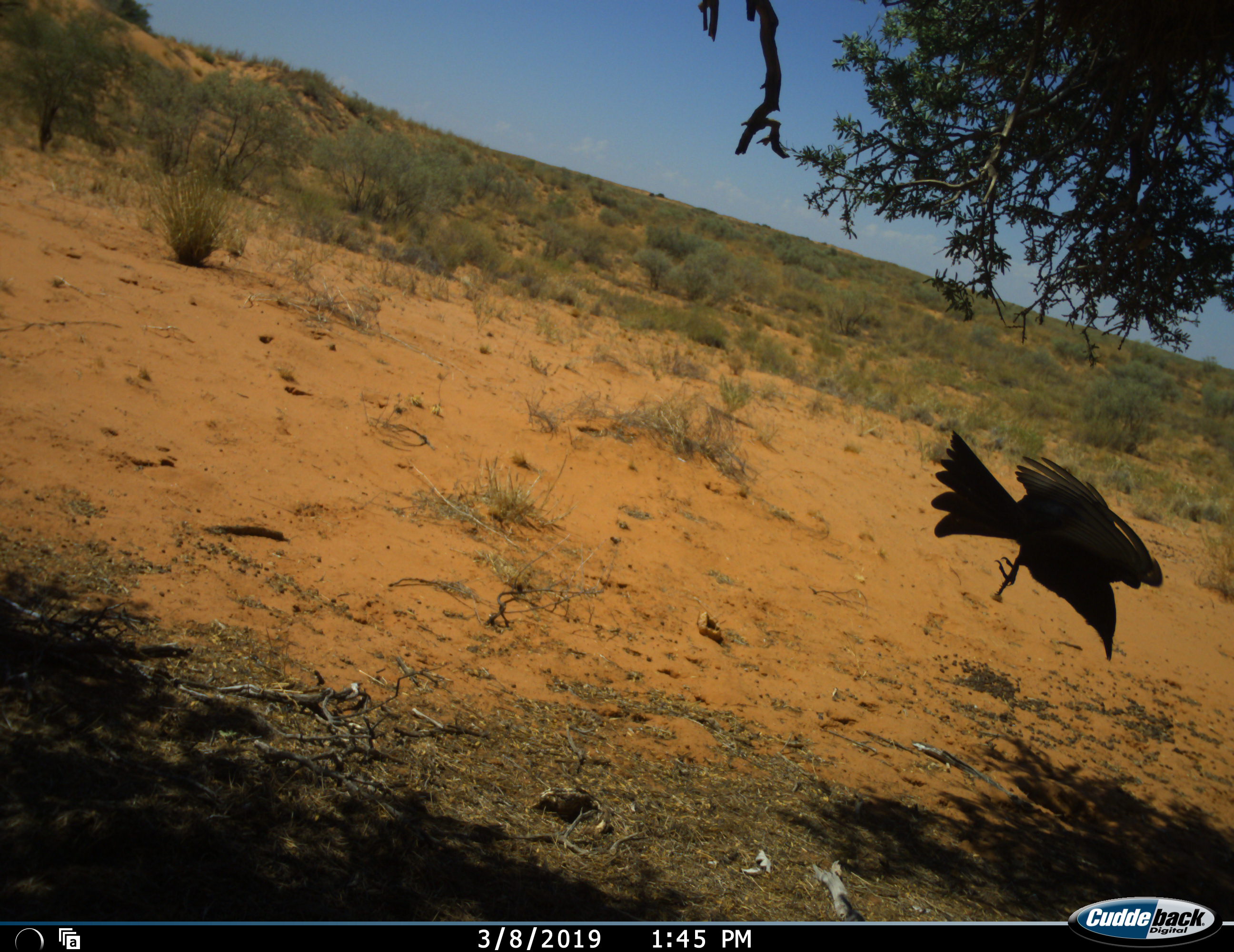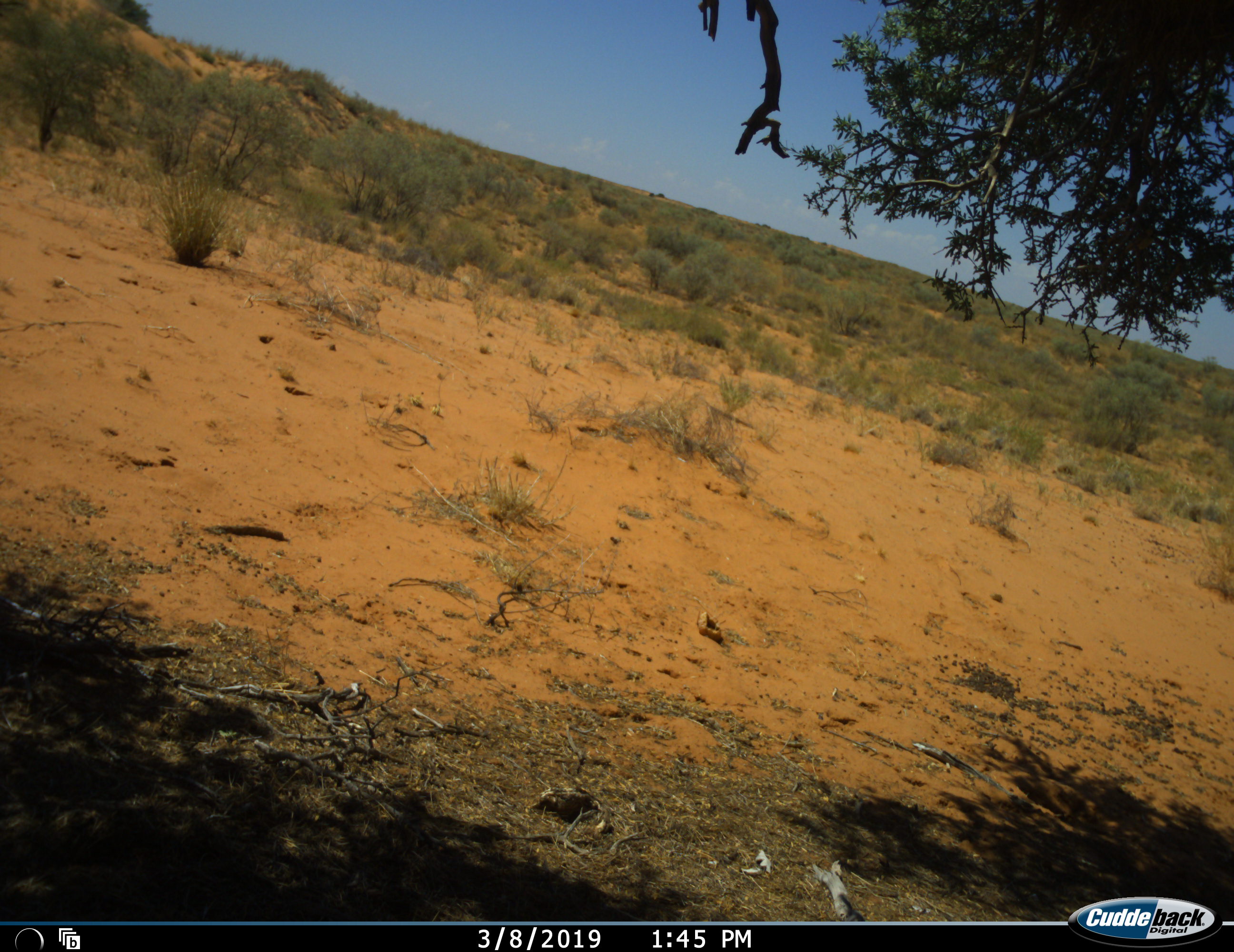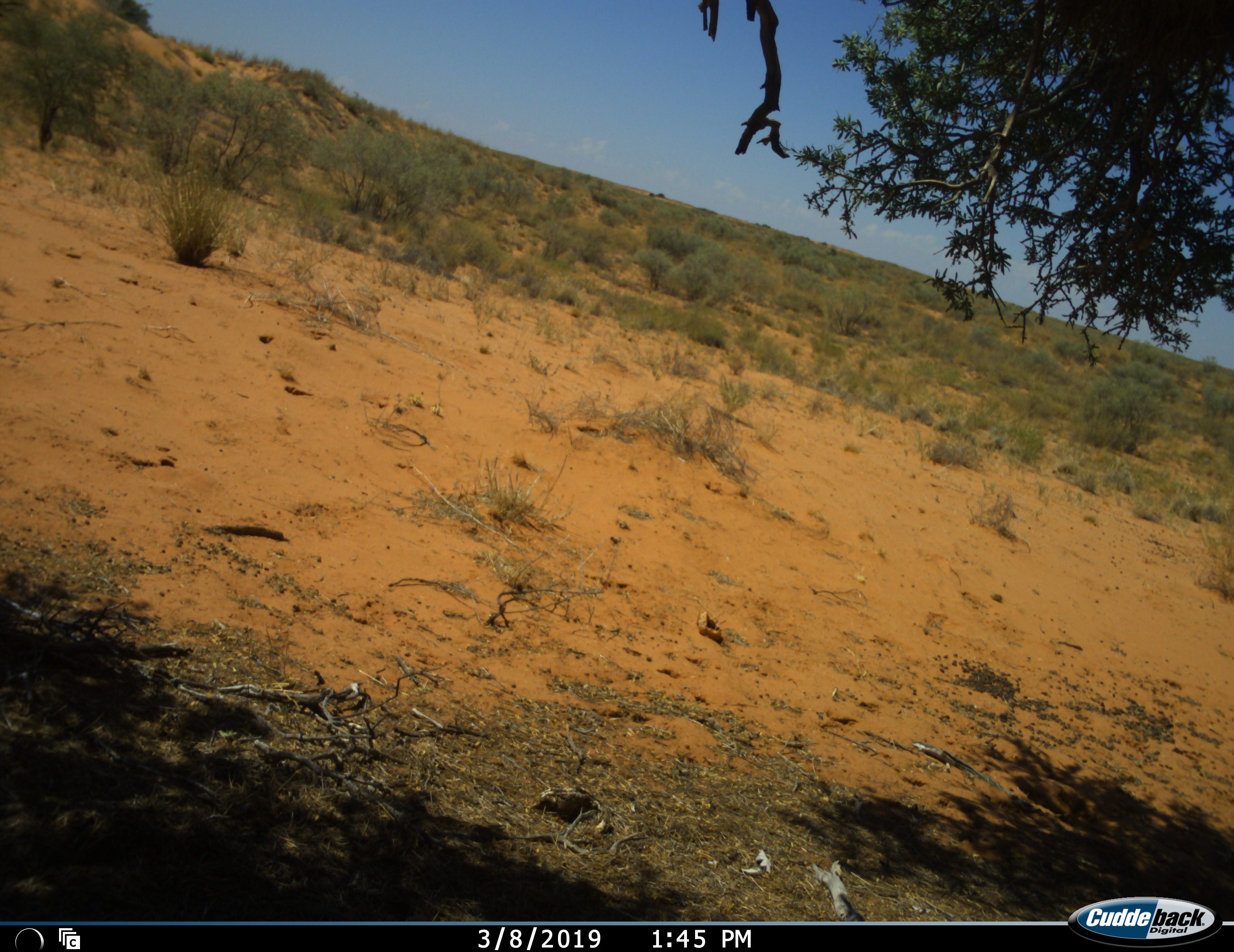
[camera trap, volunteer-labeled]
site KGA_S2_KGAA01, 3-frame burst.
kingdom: Animalia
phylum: Chordata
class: Aves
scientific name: Aves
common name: bird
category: birdother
Birdother (bird) (Aves), count 1. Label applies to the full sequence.